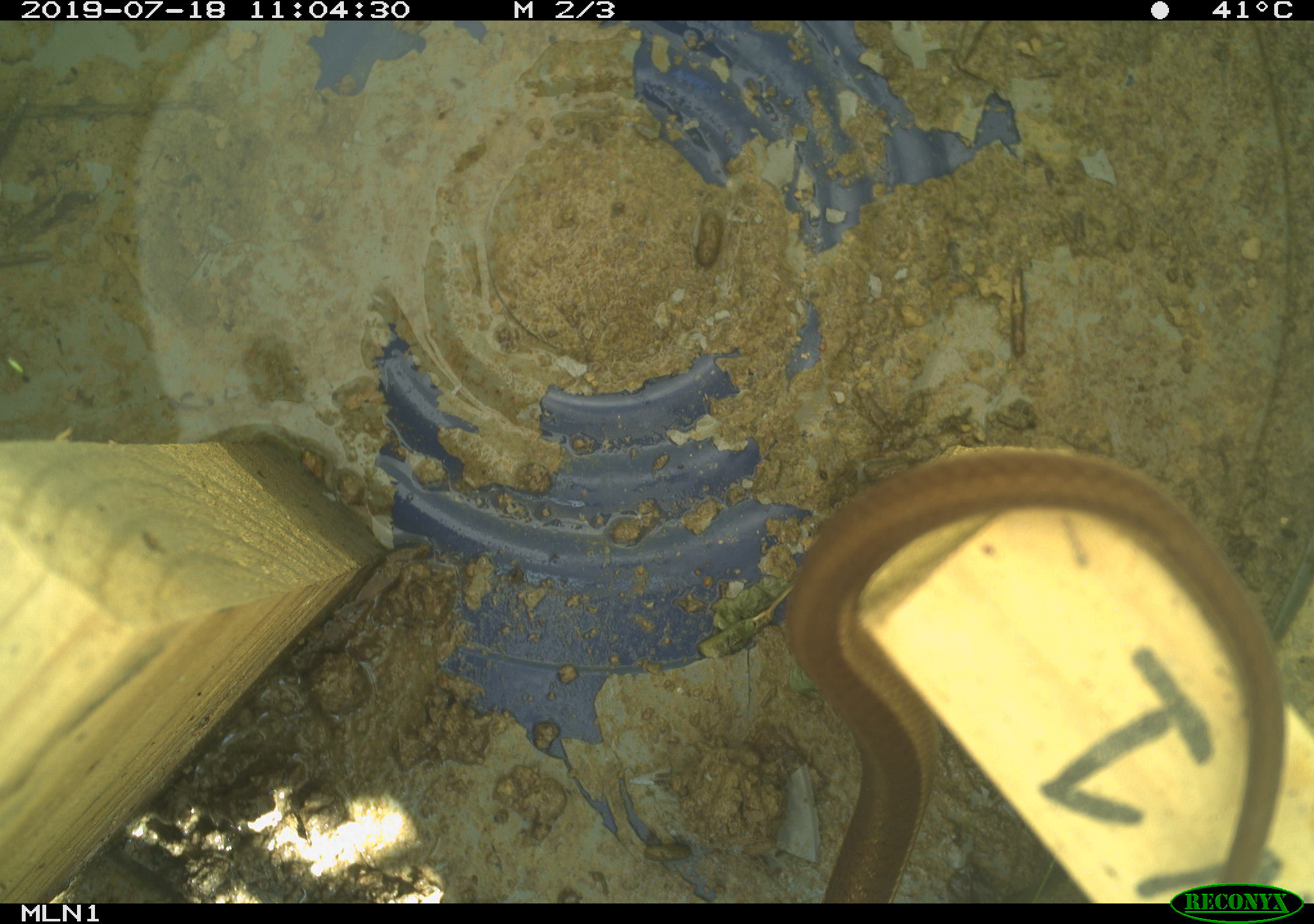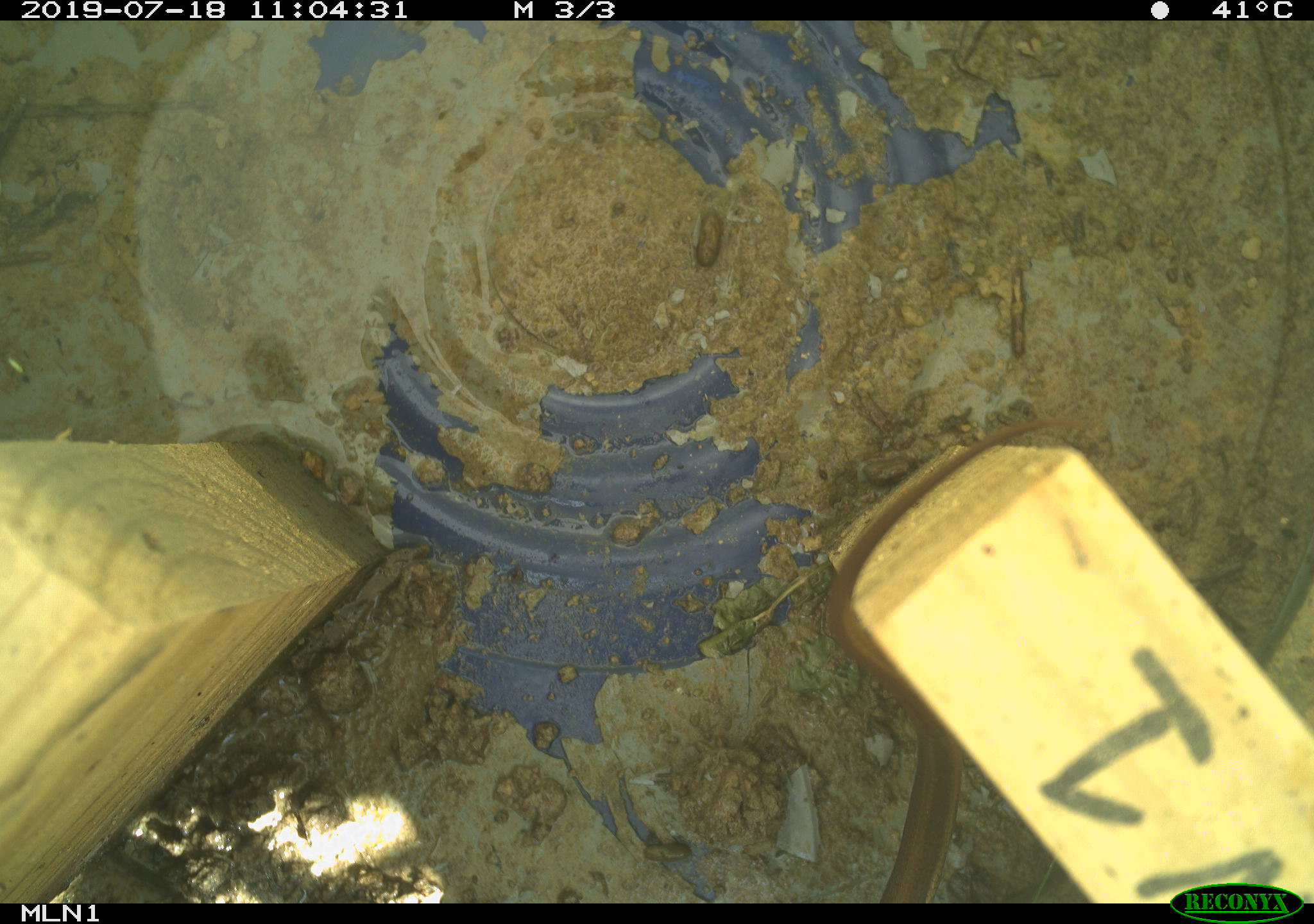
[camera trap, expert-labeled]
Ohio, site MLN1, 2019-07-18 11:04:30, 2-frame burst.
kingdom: Animalia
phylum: Chordata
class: Reptilia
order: Squamata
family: Colubridae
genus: Thamnophis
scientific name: Thamnophis sirtalis sirtalis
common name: eastern gartersnake